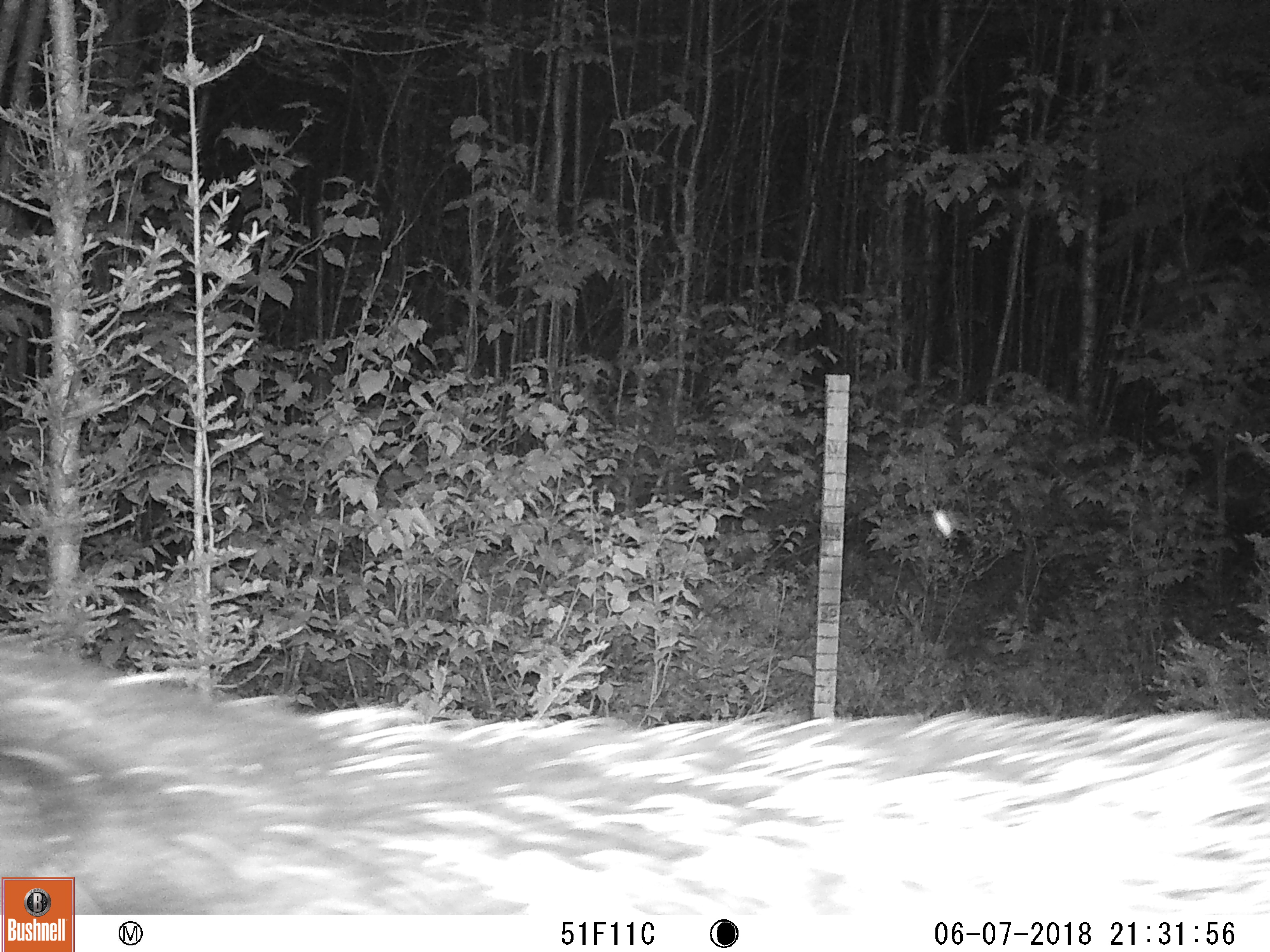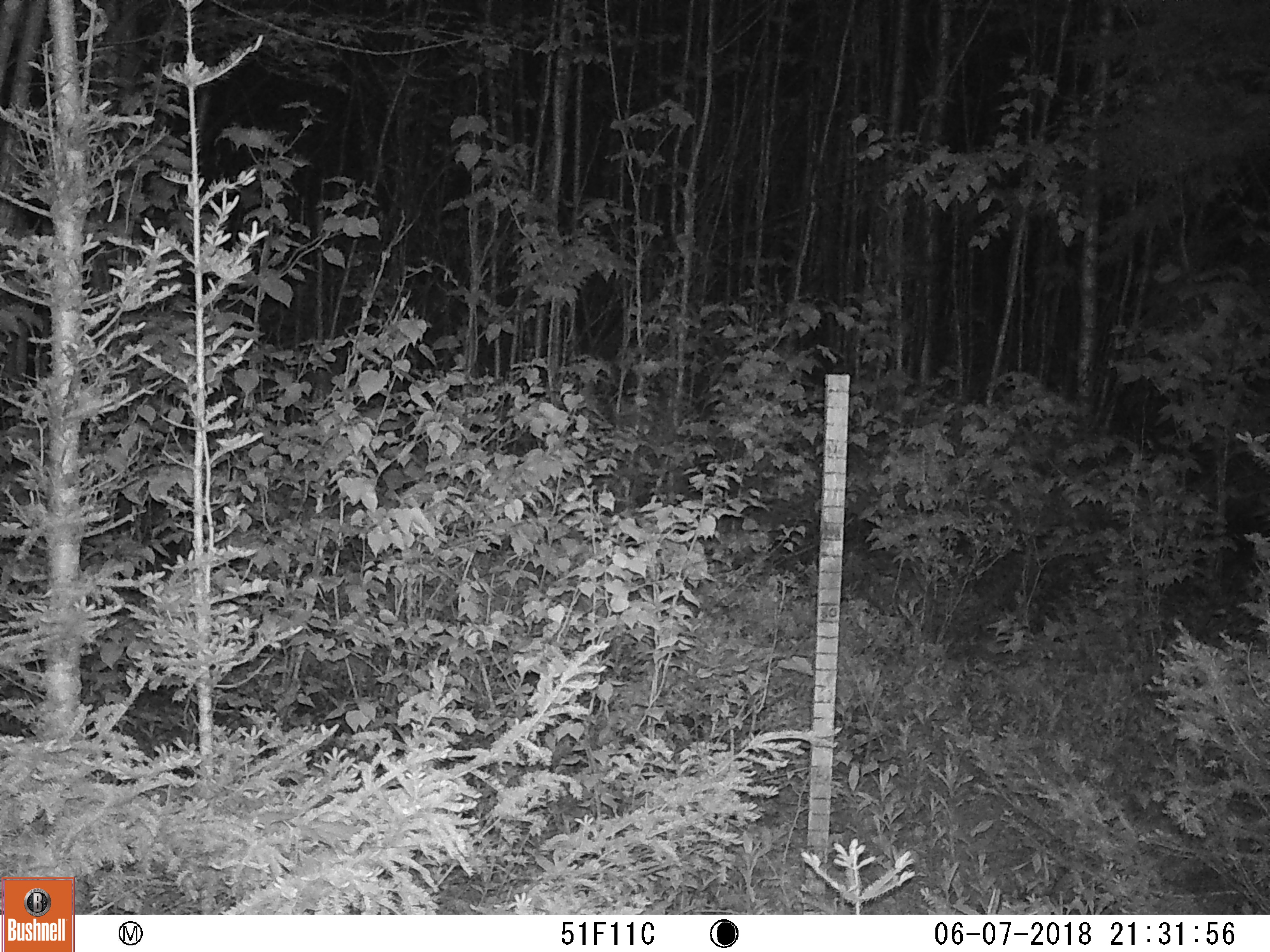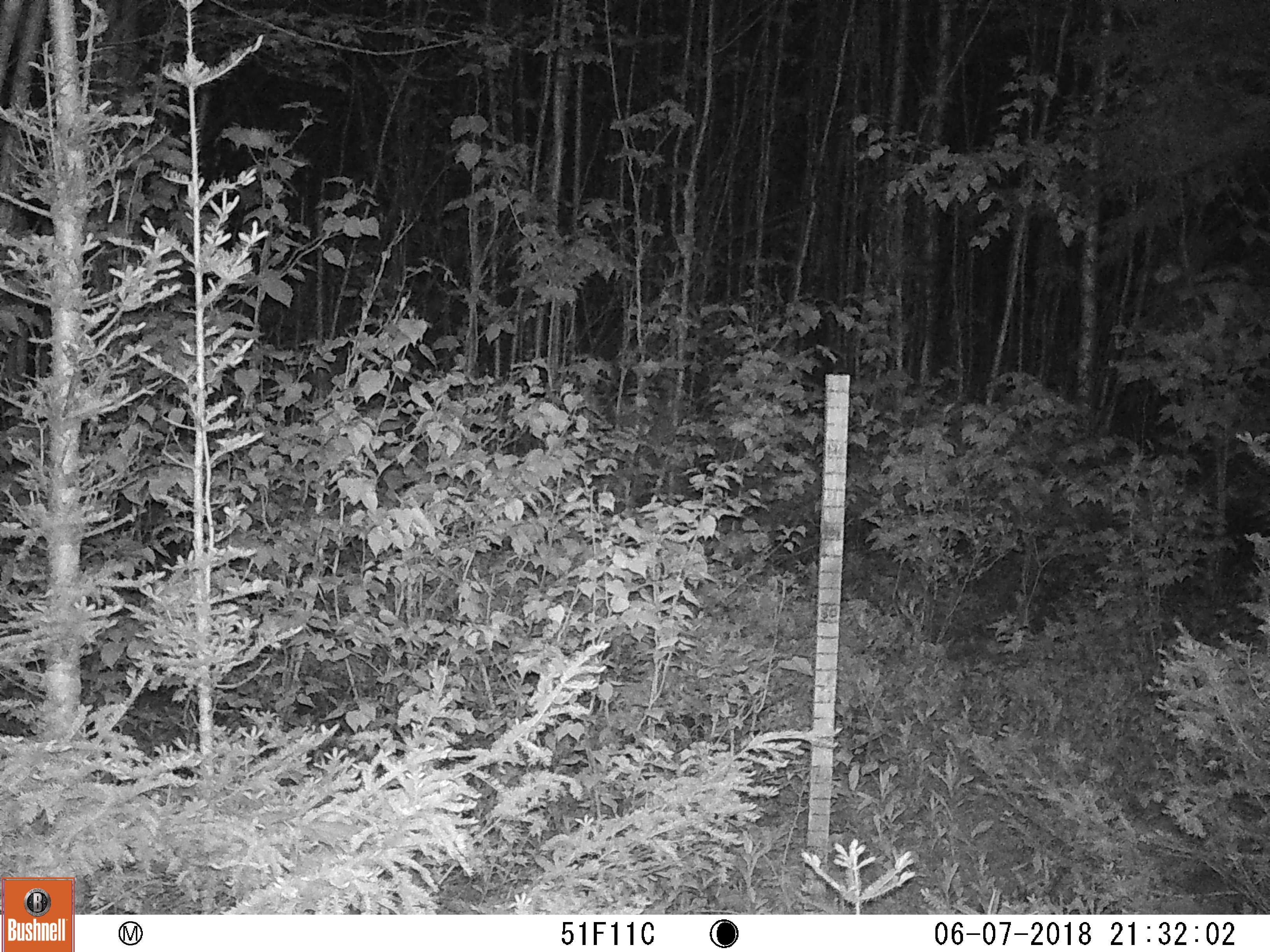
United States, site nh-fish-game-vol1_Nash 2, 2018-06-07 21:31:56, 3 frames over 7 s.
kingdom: Animalia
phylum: Chordata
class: Mammalia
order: Artiodactyla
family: Cervidae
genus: Alces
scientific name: Alces alces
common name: moose